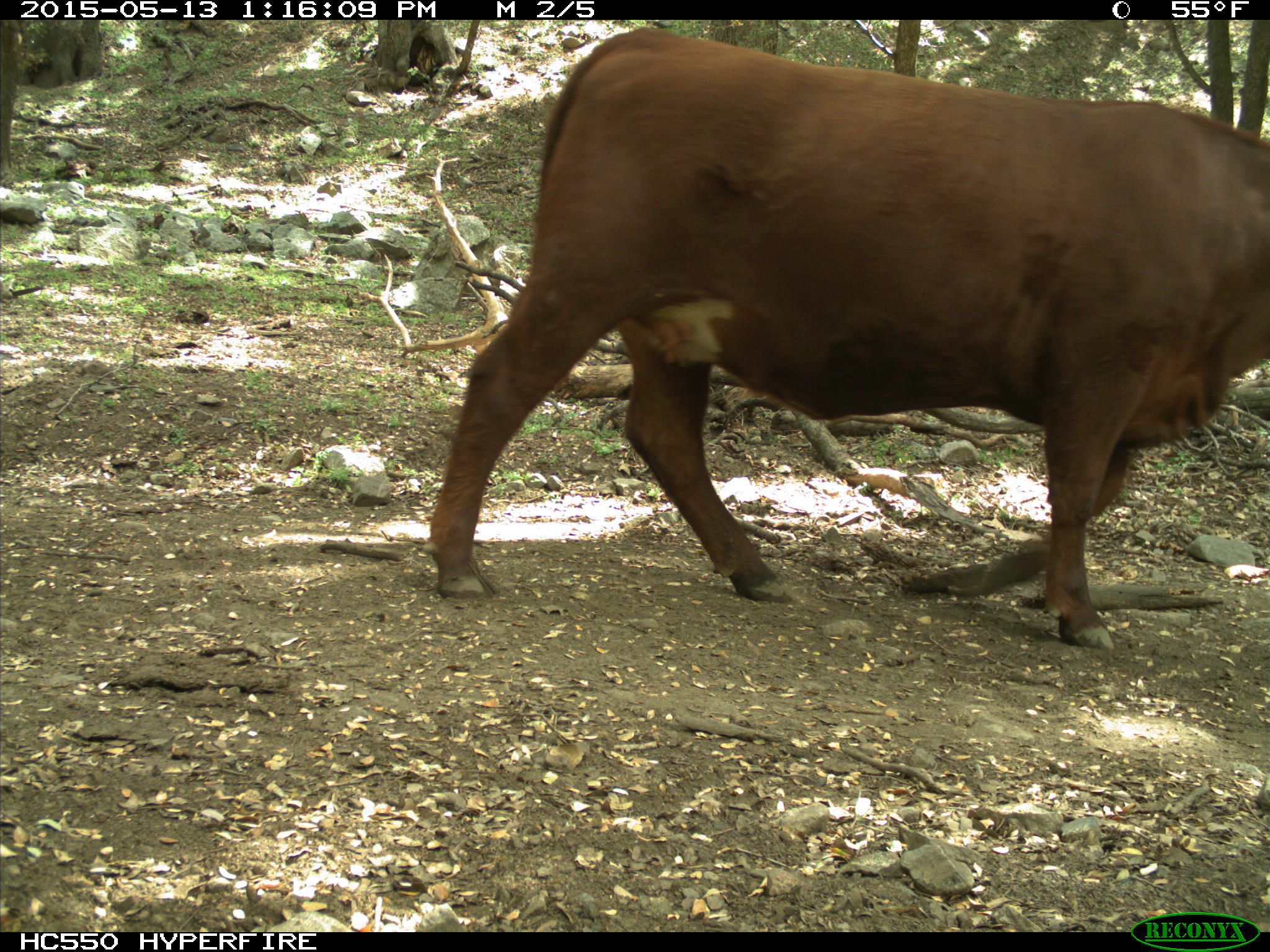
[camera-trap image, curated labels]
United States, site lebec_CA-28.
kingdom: Animalia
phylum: Chordata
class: Mammalia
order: Artiodactyla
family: Bovidae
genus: Bos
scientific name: Bos taurus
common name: domestic cow